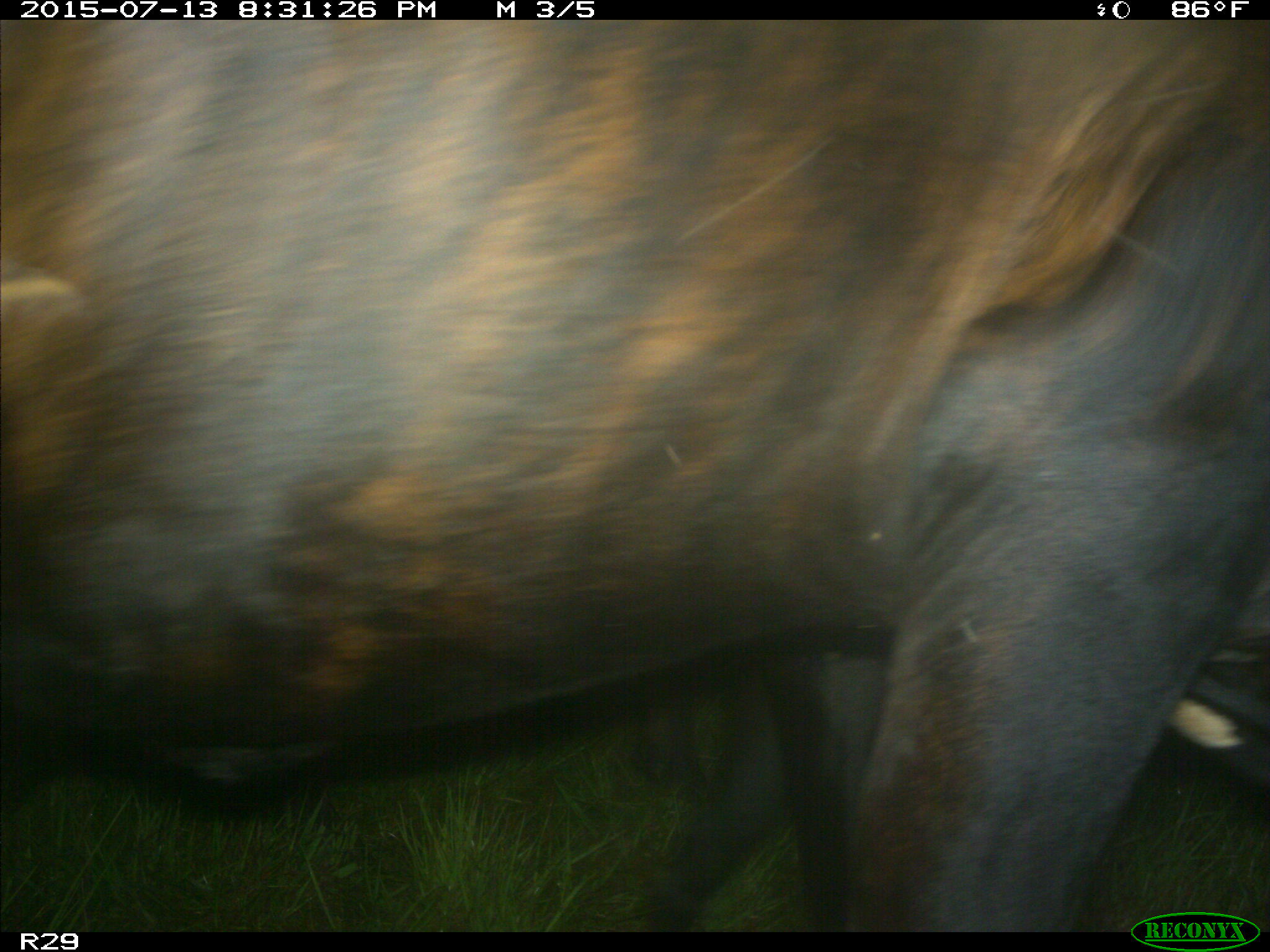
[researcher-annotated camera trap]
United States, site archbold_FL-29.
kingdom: Animalia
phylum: Chordata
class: Mammalia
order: Artiodactyla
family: Bovidae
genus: Bos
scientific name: Bos taurus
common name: domestic cow